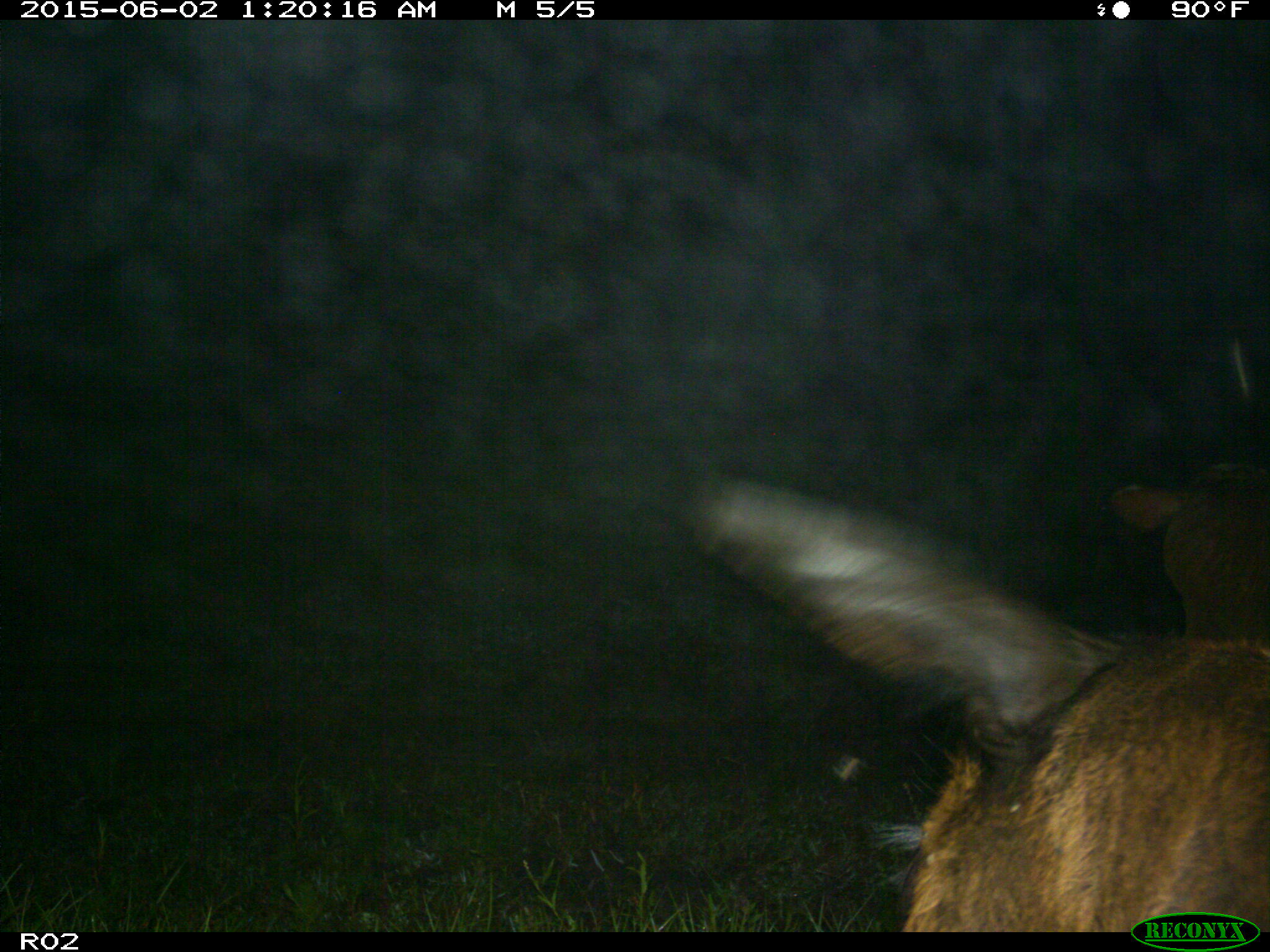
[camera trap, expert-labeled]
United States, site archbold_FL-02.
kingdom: Animalia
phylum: Chordata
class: Mammalia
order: Artiodactyla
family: Bovidae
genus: Bos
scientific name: Bos taurus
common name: domestic cow